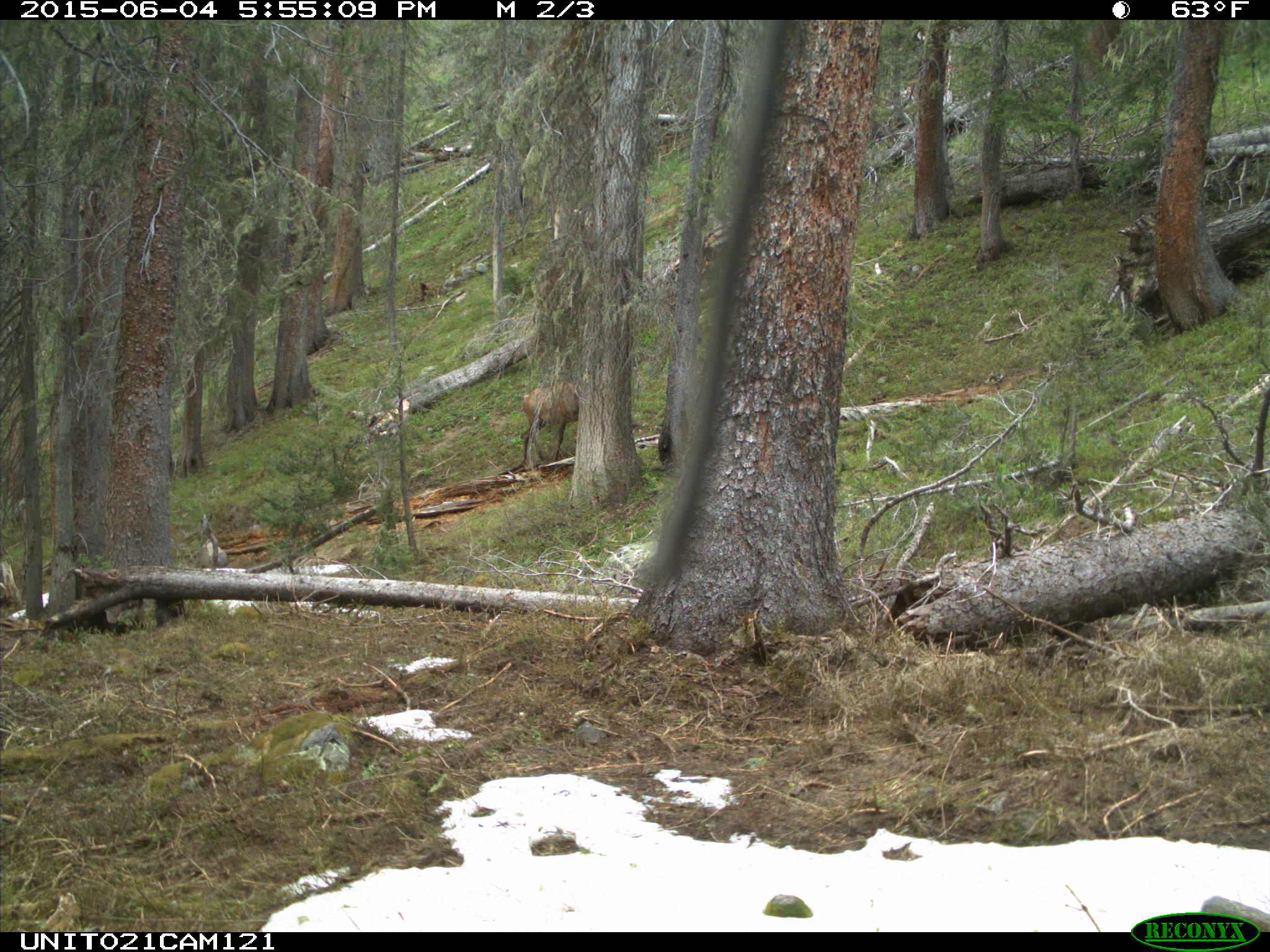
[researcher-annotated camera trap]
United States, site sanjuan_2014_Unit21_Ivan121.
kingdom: Animalia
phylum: Chordata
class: Mammalia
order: Artiodactyla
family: Cervidae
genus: Cervus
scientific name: Cervus elaphus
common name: red deer